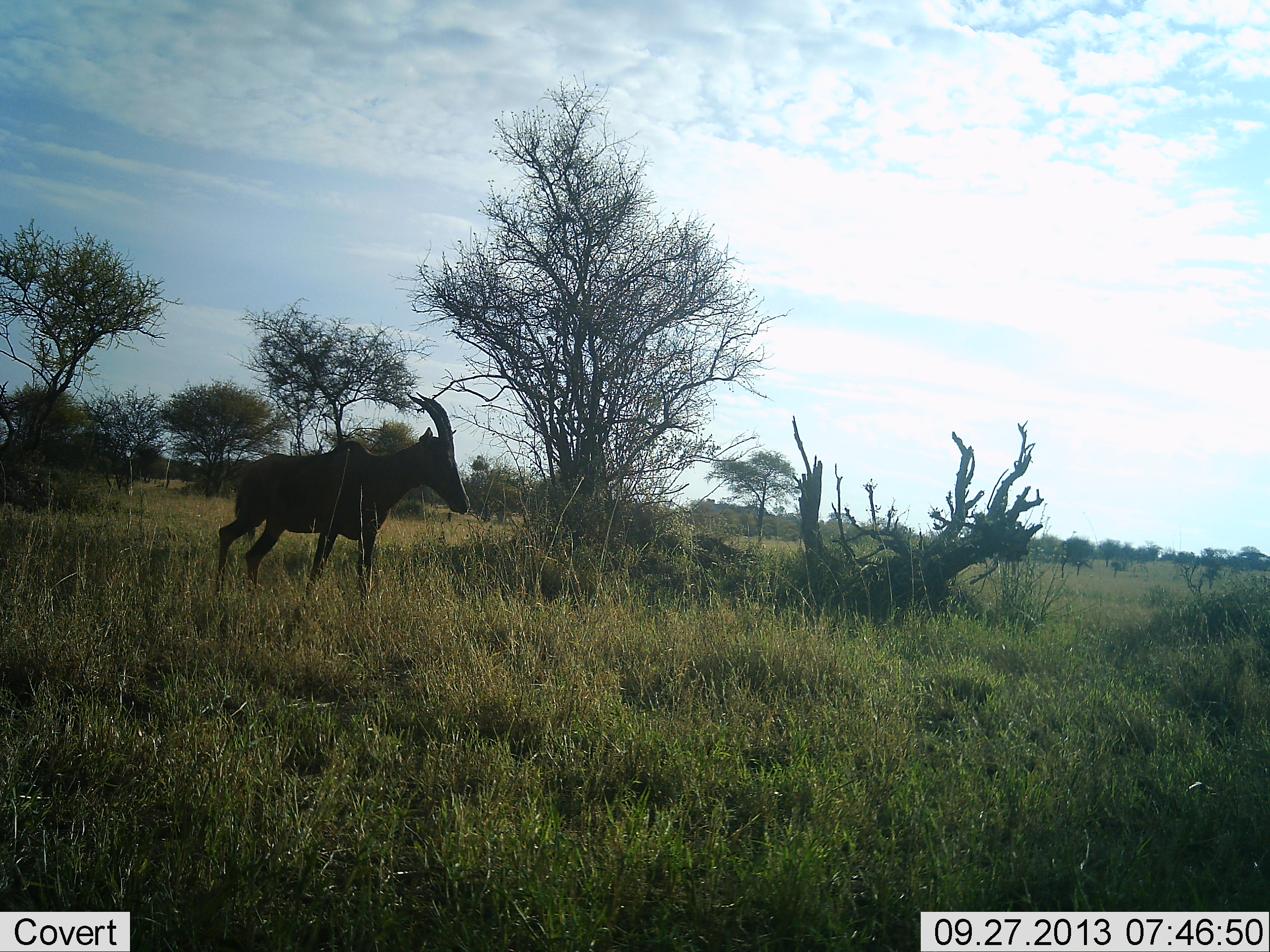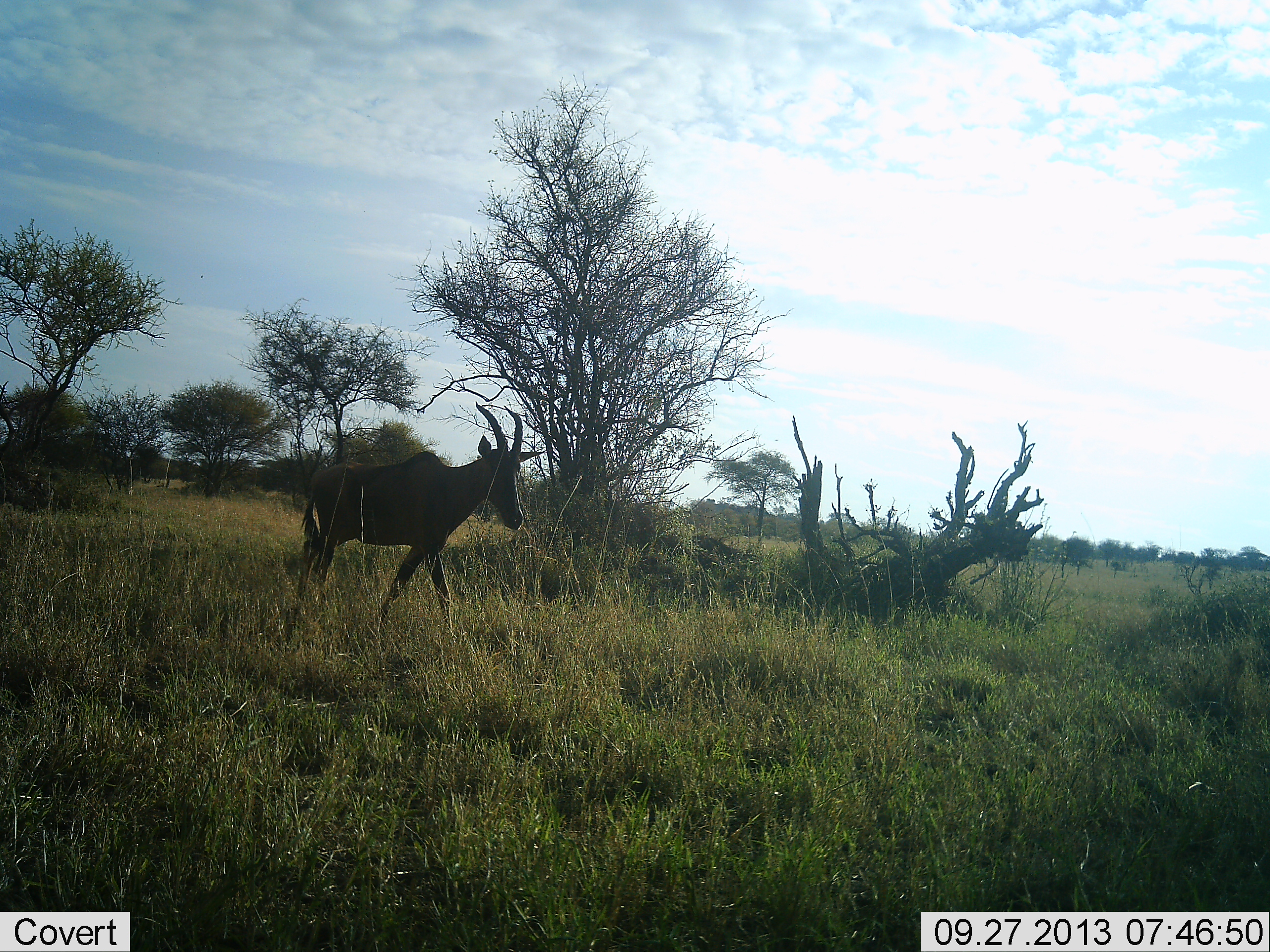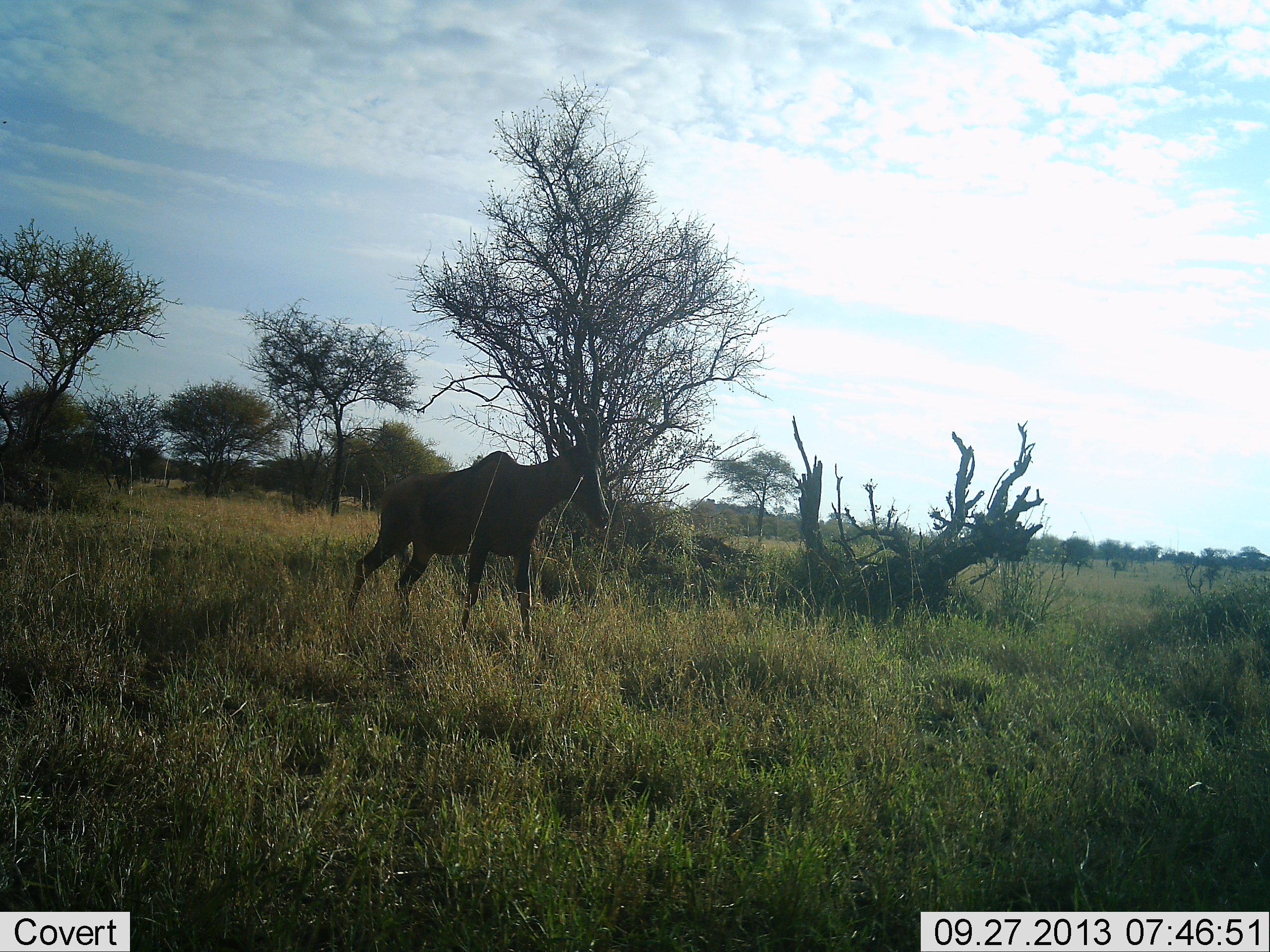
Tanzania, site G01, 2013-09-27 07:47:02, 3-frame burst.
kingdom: Animalia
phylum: Chordata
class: Mammalia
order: Artiodactyla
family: Bovidae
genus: Damaliscus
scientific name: Damaliscus lunatus jimela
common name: topi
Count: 1.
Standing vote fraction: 0%.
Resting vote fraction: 0%.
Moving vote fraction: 100%.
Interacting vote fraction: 0%.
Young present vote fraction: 0%.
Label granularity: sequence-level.